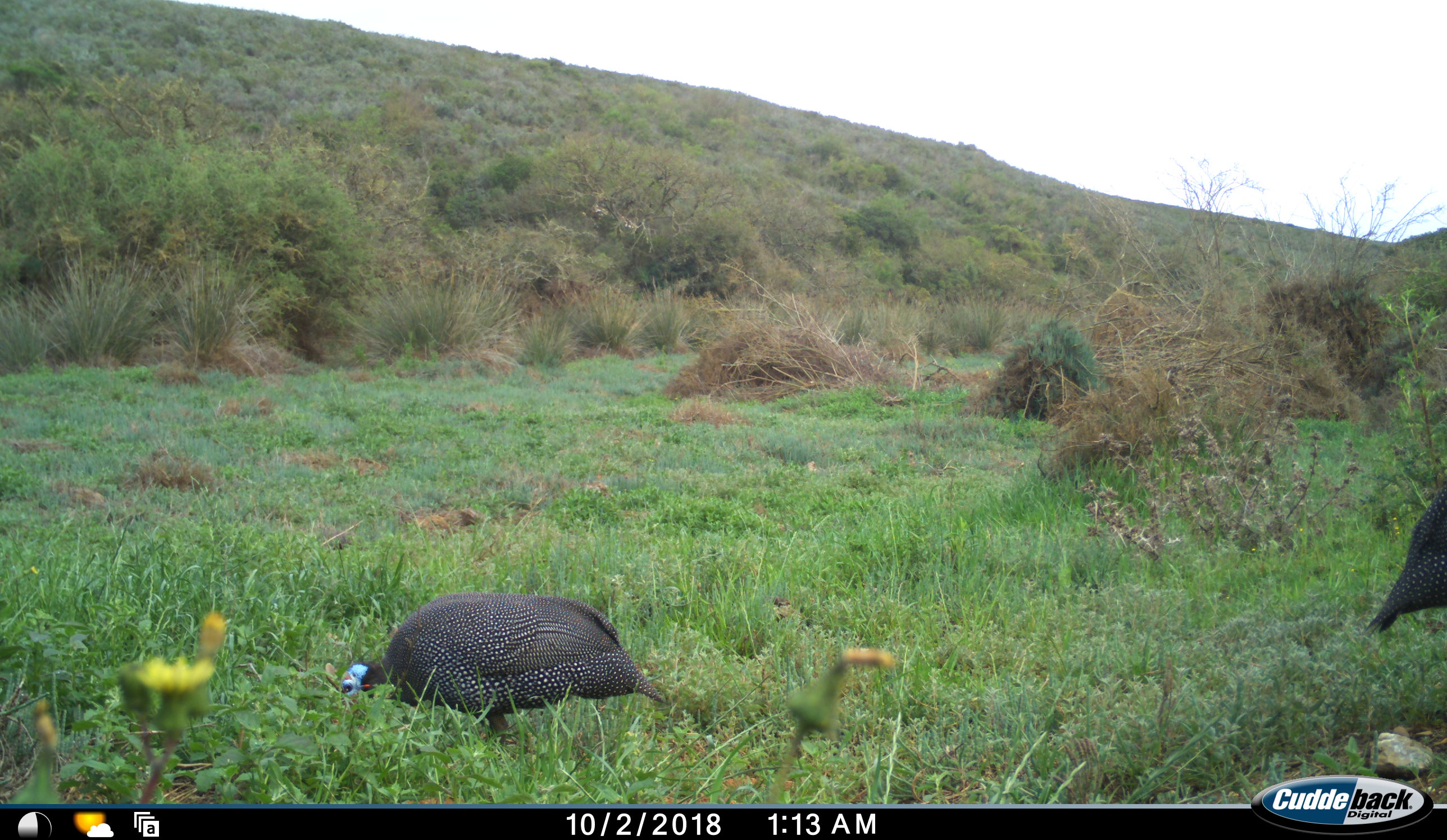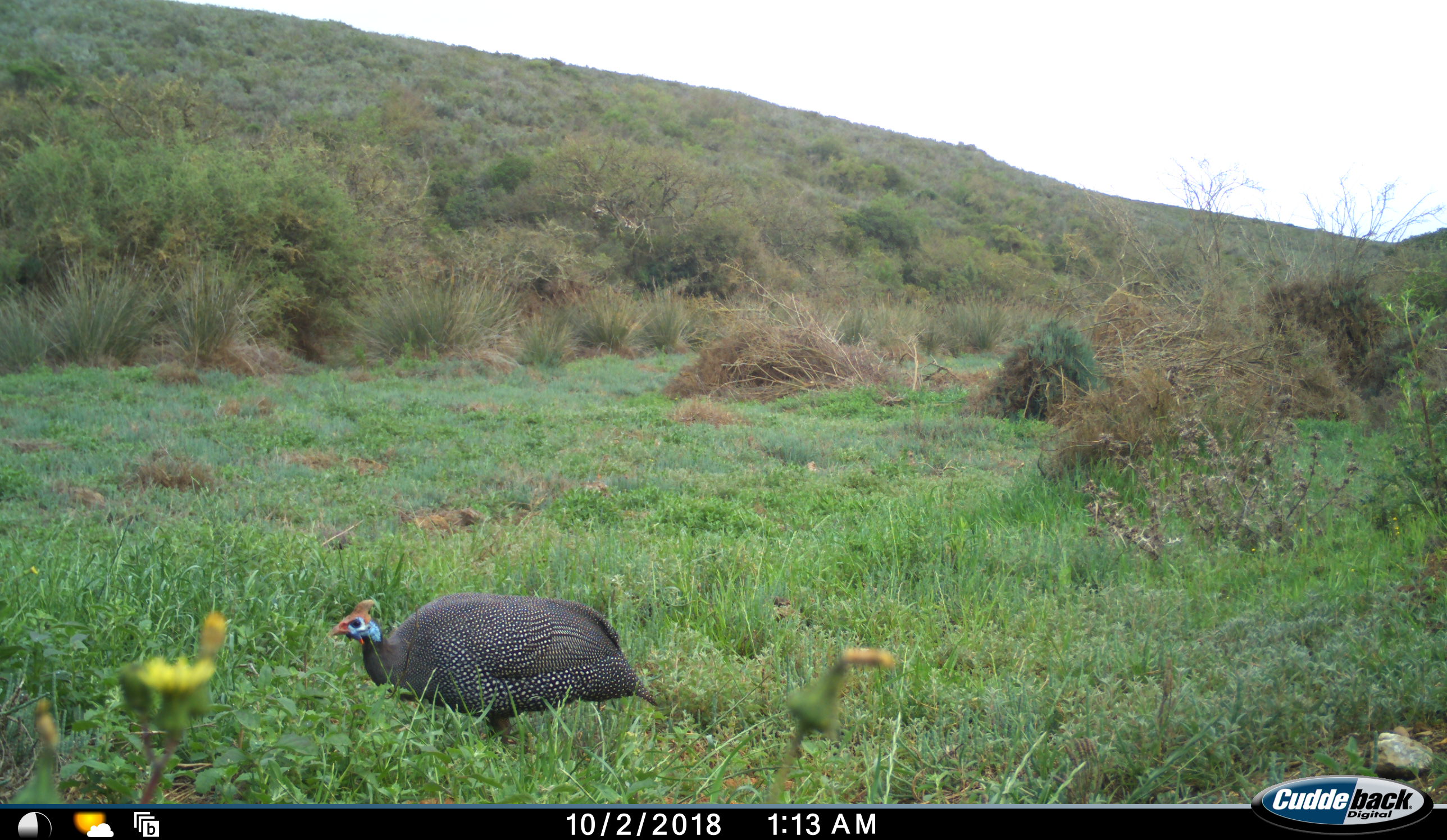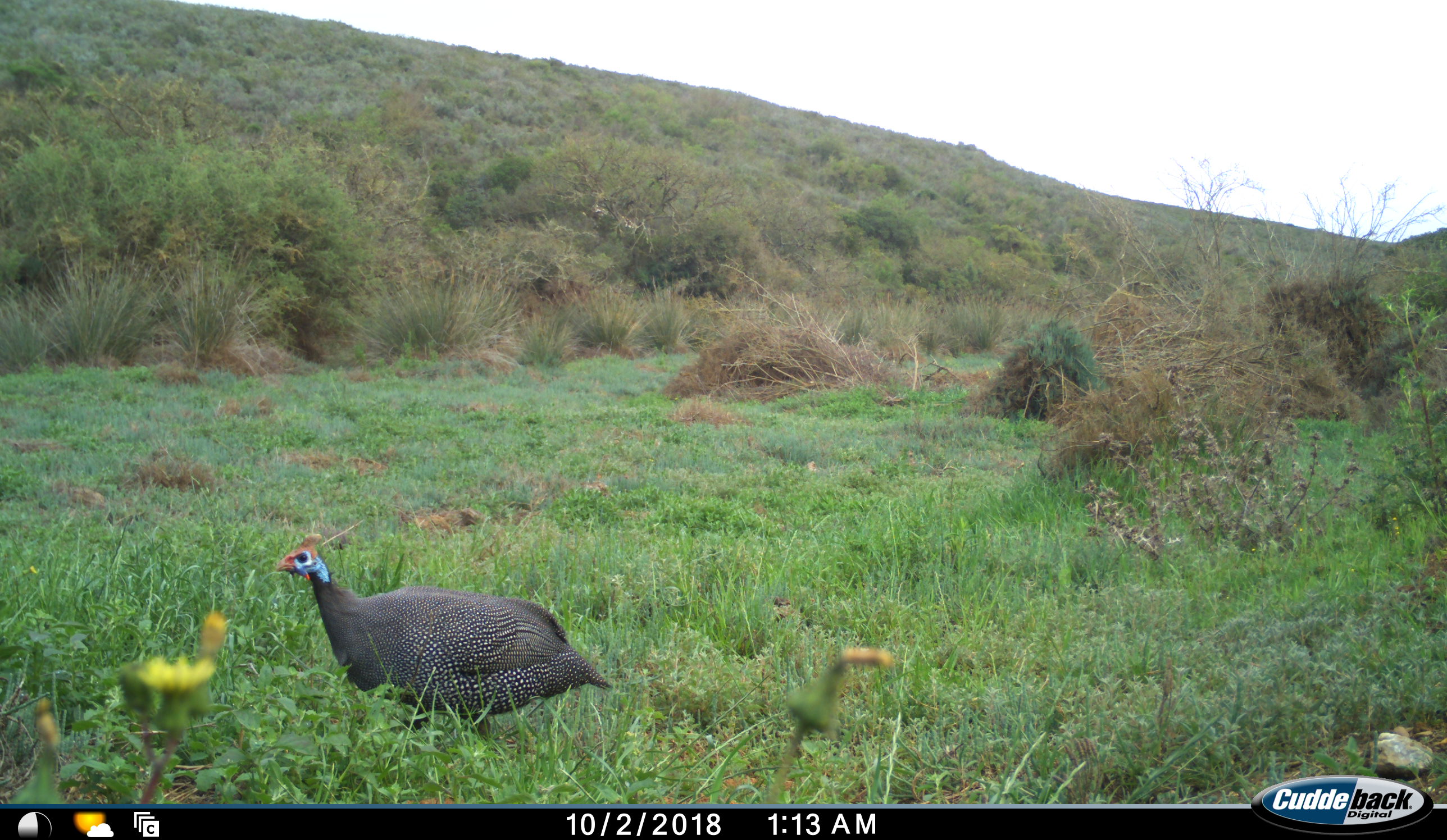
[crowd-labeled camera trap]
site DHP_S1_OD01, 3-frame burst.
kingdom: Animalia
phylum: Chordata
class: Aves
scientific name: Aves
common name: bird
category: birdother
Birdother (bird) (Aves), count 2. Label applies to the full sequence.